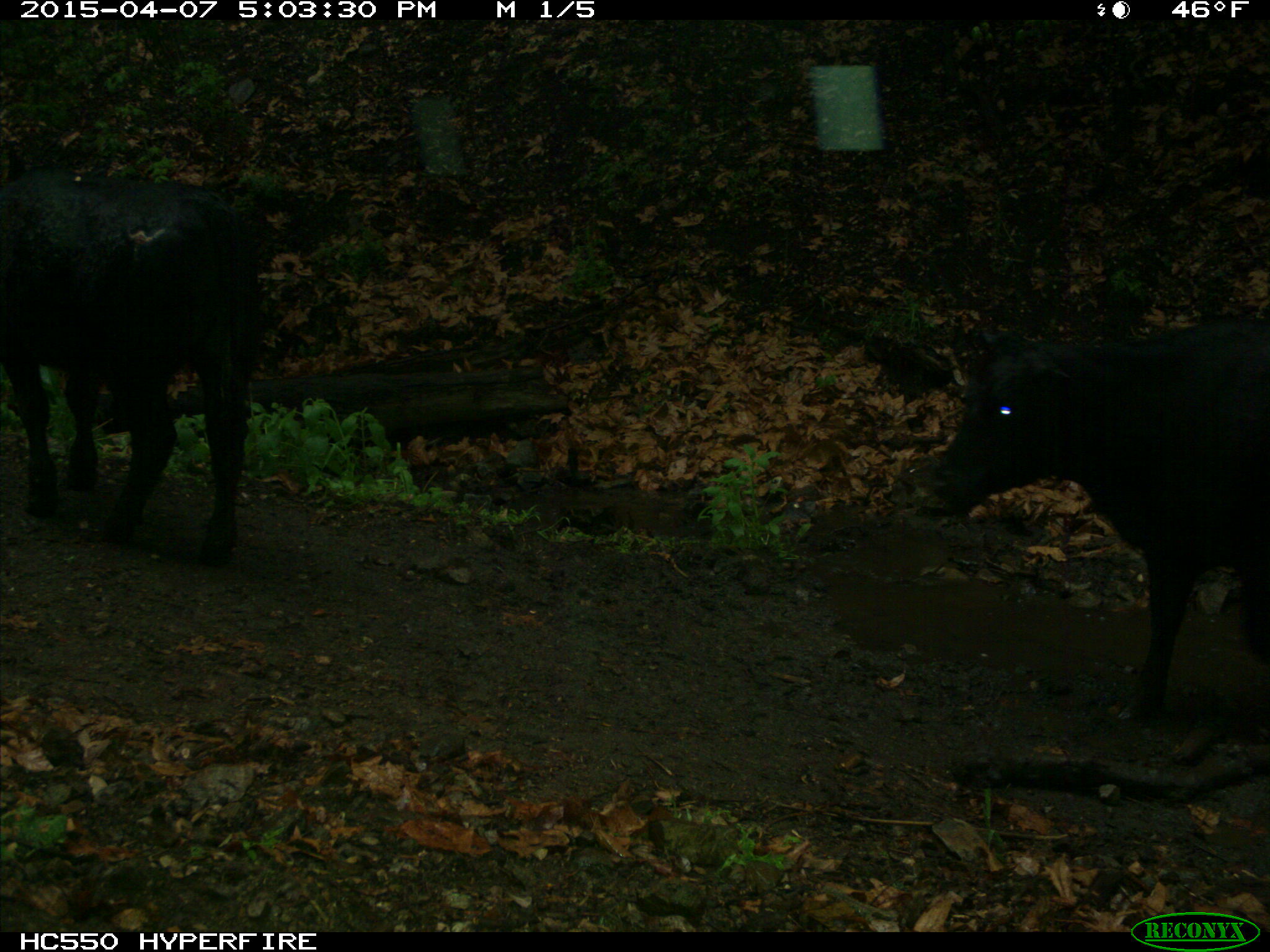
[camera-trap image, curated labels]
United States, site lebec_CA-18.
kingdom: Animalia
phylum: Chordata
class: Mammalia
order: Artiodactyla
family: Bovidae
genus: Bos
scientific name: Bos taurus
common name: domestic cow